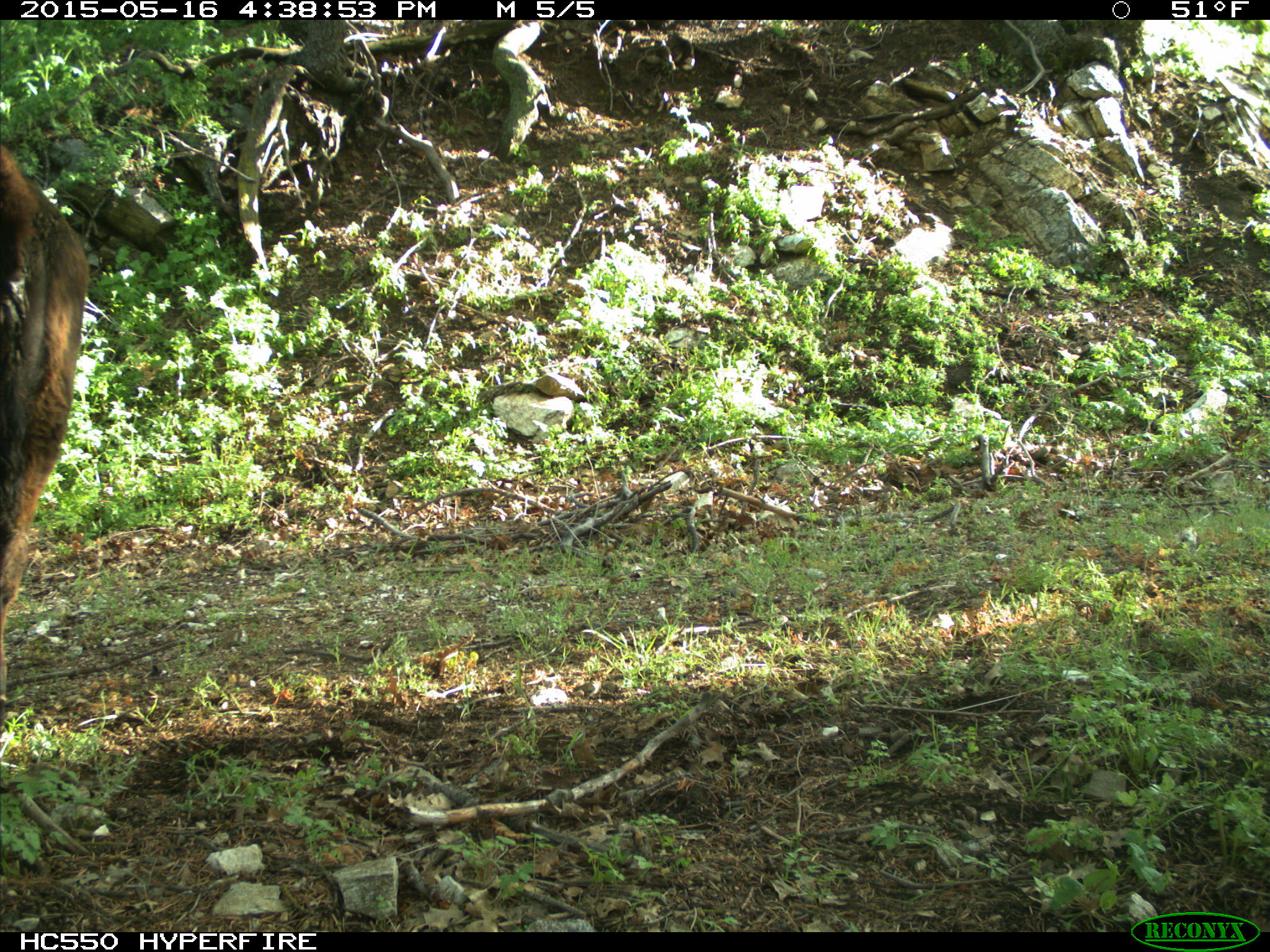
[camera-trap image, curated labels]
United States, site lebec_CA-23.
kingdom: Animalia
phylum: Chordata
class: Mammalia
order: Artiodactyla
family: Bovidae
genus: Bos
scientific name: Bos taurus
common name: domestic cow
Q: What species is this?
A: Bos taurus (domestic cow).